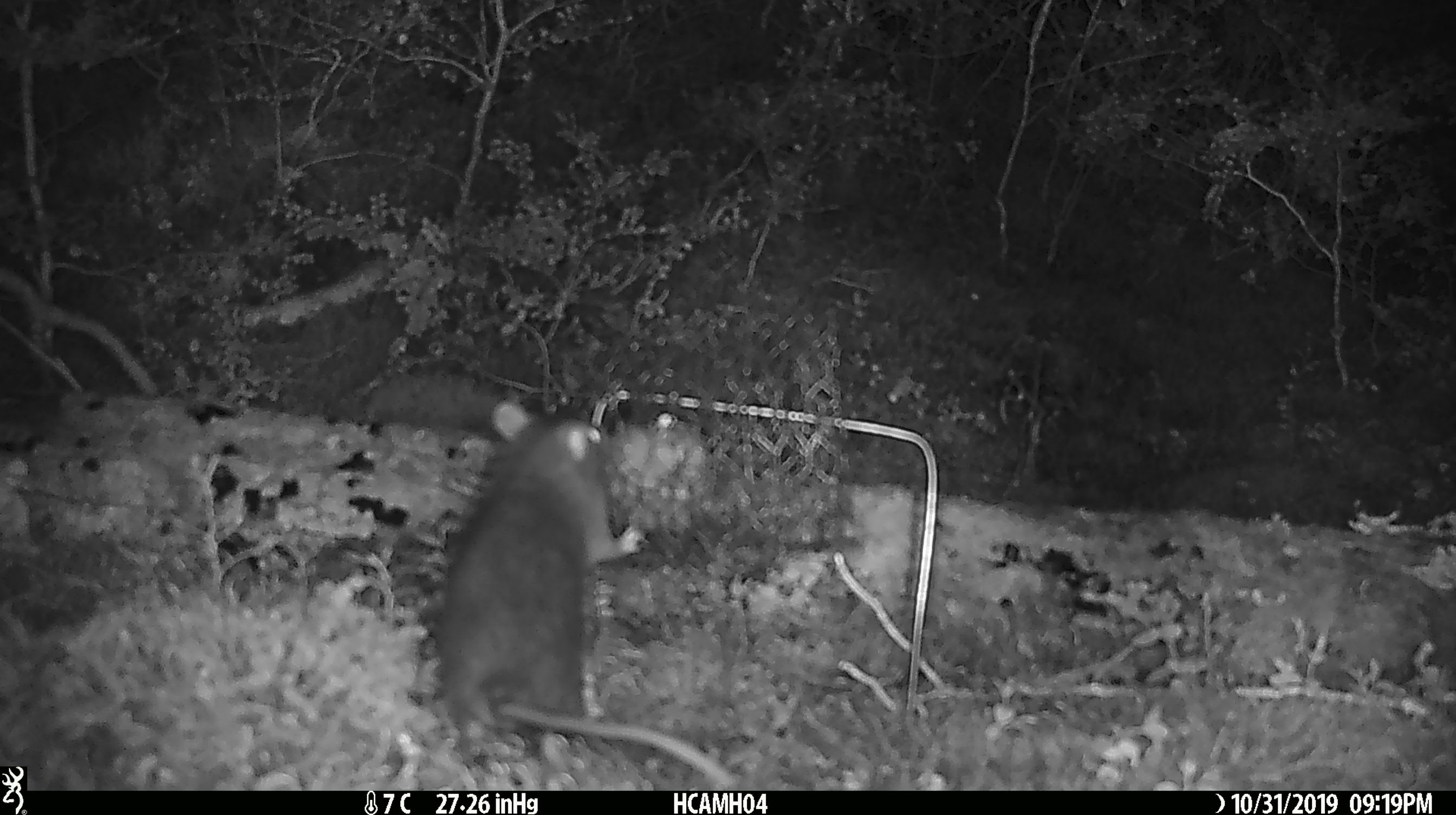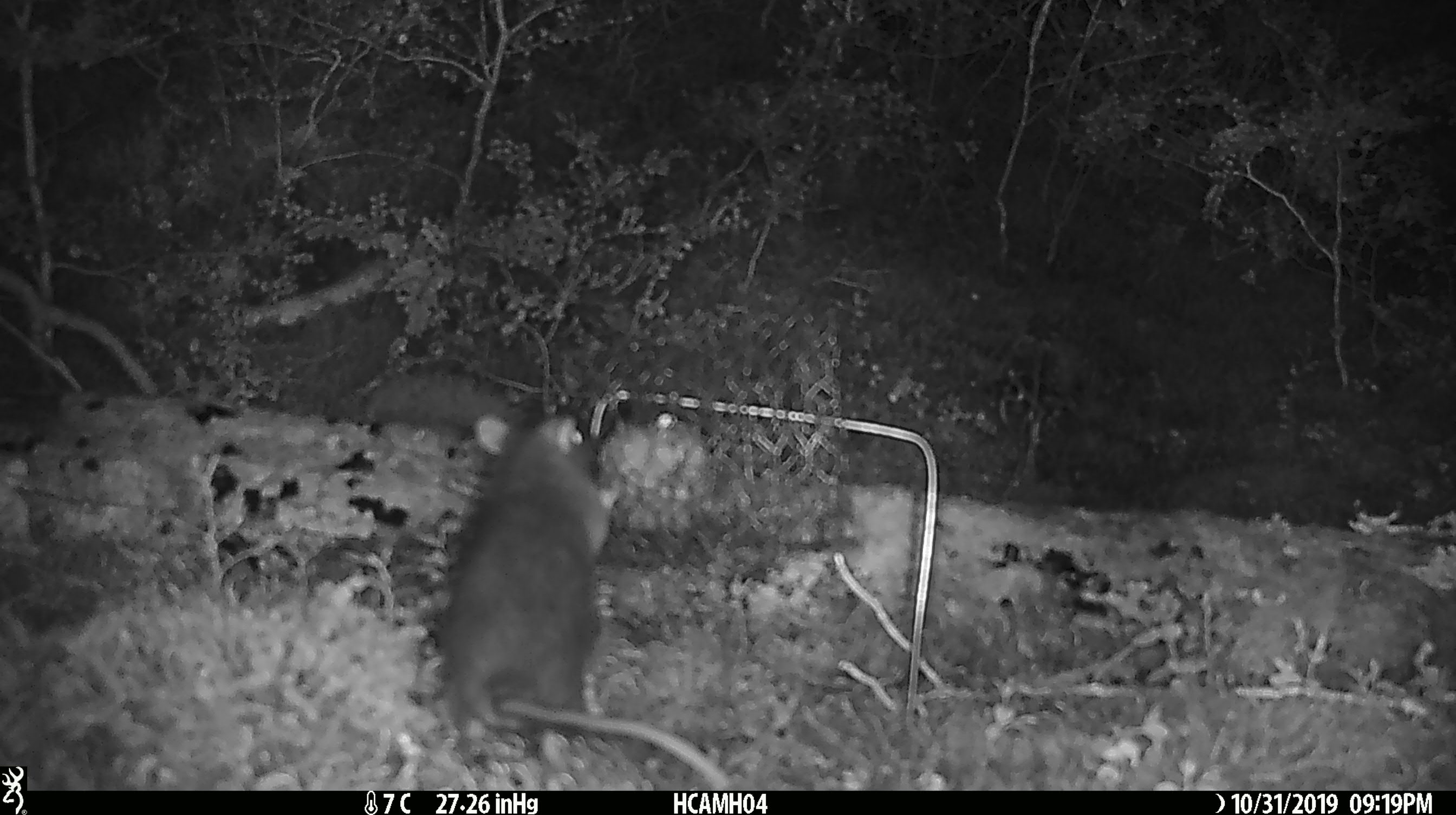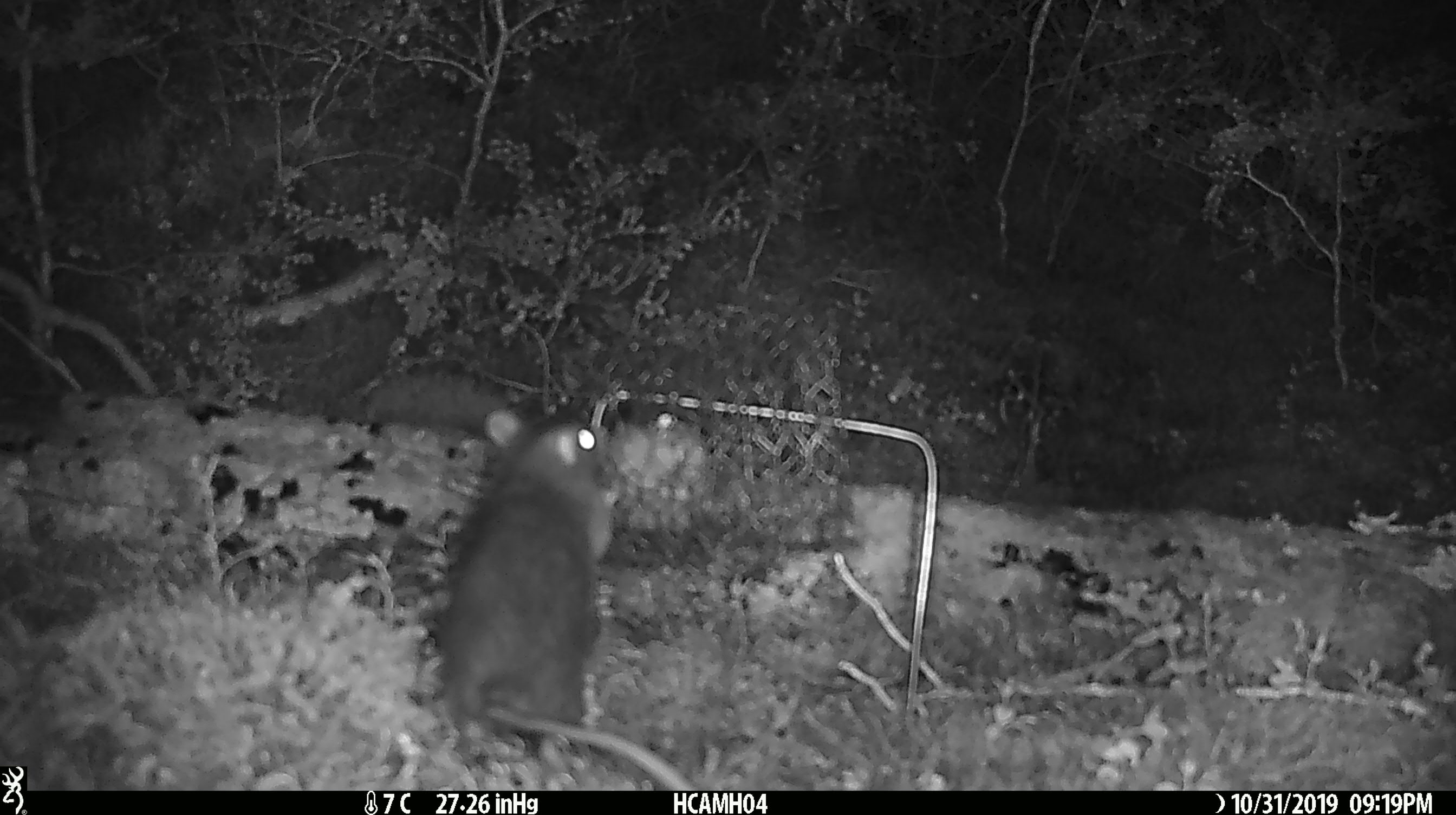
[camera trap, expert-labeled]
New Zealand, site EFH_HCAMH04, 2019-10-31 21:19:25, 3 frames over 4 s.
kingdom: Animalia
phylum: Chordata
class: Mammalia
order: Rodentia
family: Muridae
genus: Rattus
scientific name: Rattus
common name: rat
Rat (Rattus).